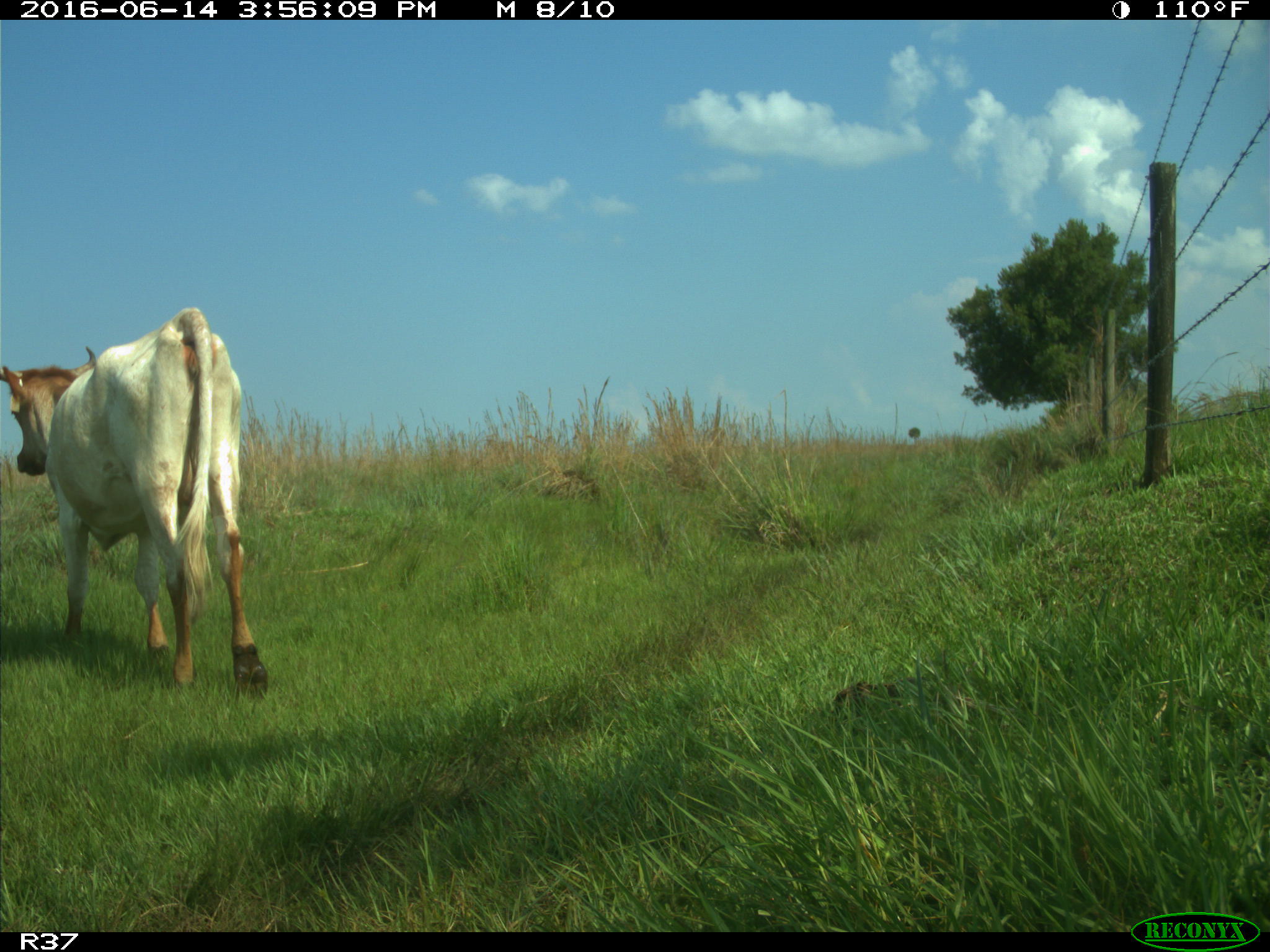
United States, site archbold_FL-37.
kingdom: Animalia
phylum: Chordata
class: Mammalia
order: Artiodactyla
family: Bovidae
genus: Bos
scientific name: Bos taurus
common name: domestic cow